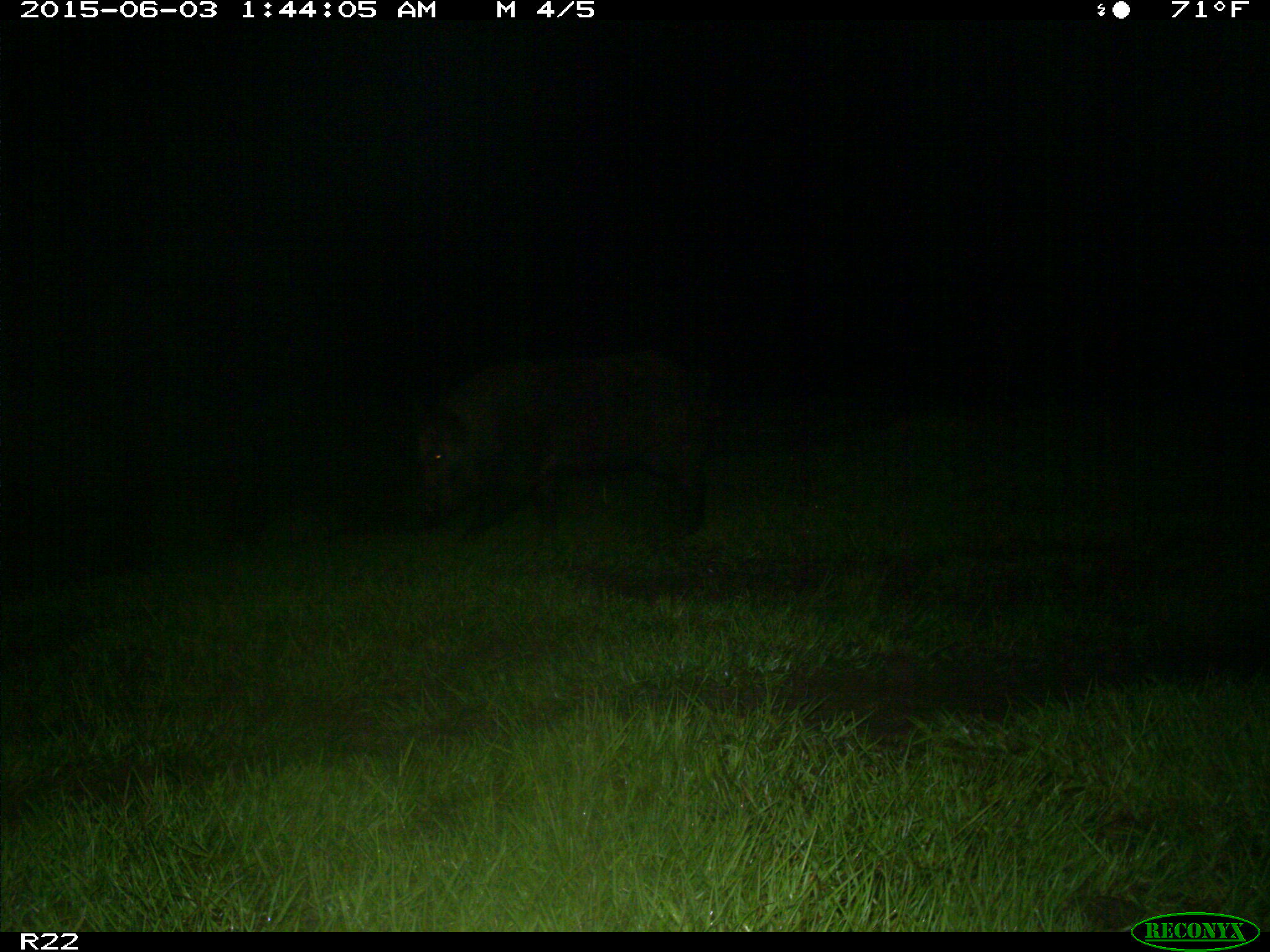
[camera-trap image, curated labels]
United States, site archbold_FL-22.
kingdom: Animalia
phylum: Chordata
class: Mammalia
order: Artiodactyla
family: Bovidae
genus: Bos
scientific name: Bos taurus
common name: domestic cow